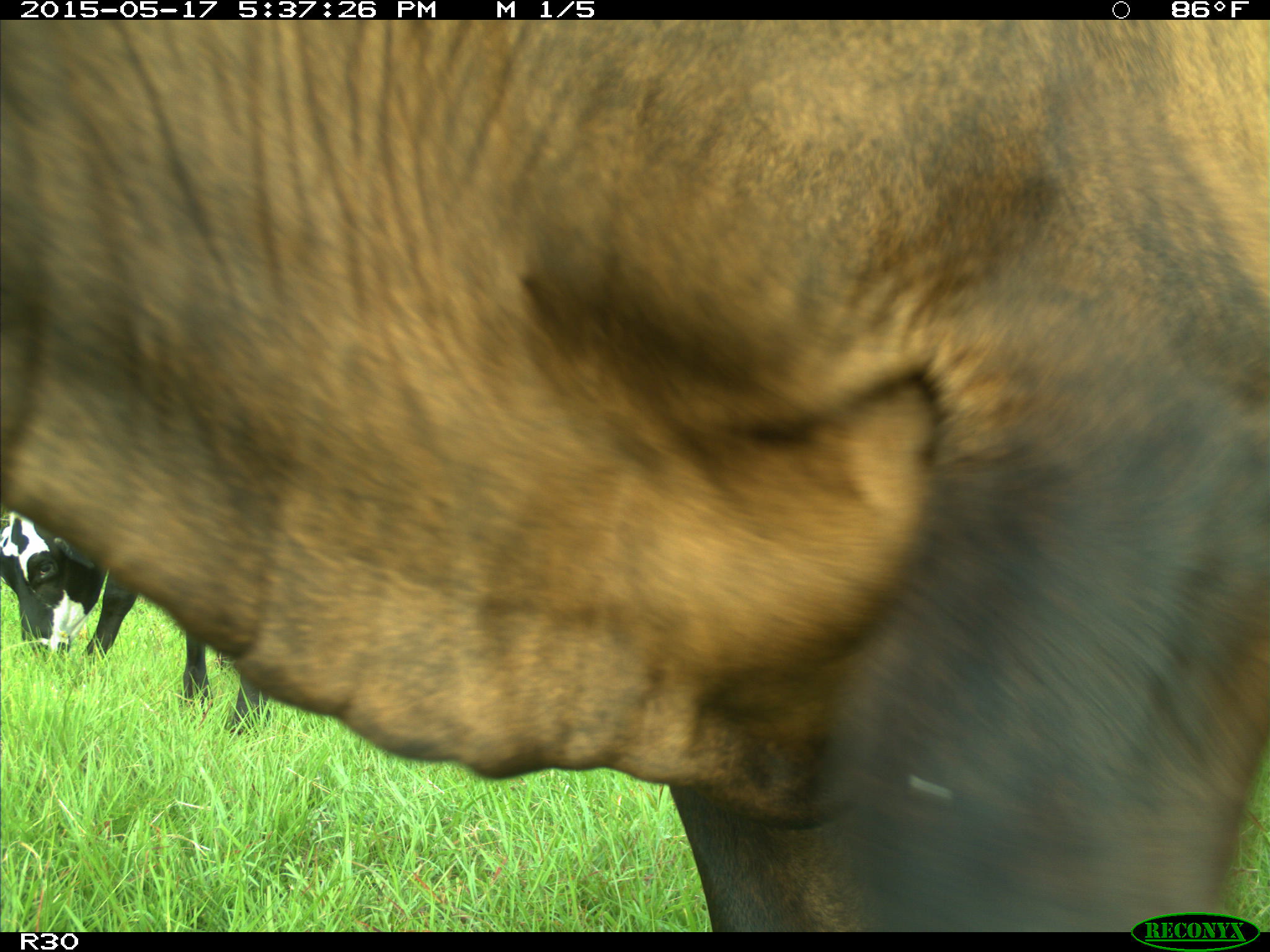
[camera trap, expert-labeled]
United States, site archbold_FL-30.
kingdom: Animalia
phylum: Chordata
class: Mammalia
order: Artiodactyla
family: Bovidae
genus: Bos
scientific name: Bos taurus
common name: domestic cow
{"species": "Bos taurus (domestic cow)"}